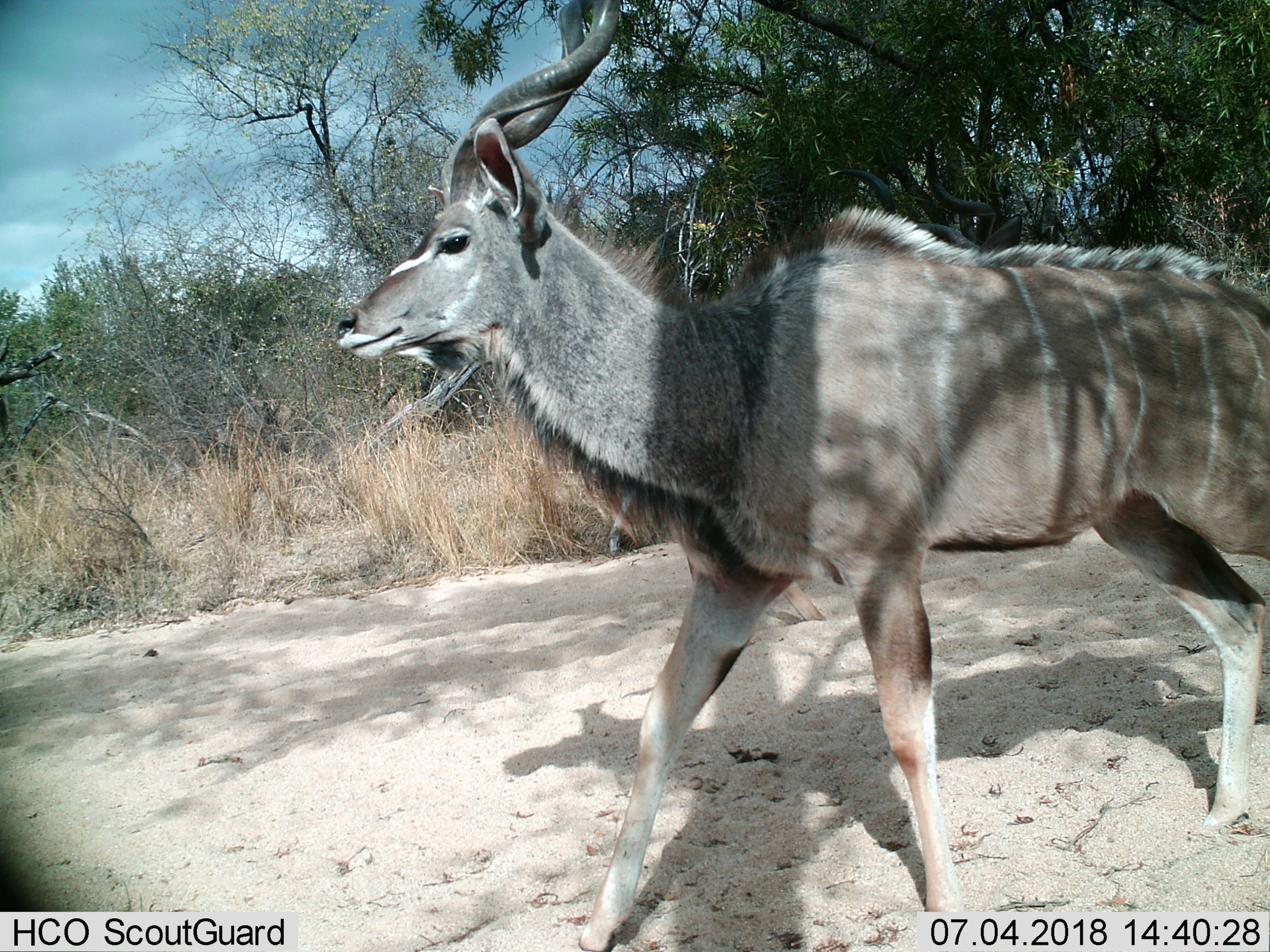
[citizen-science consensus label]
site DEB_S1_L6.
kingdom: Animalia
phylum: Chordata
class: Mammalia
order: Artiodactyla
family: Bovidae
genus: Tragelaphus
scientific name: Tragelaphus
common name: kudu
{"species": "kudu (Tragelaphus)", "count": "1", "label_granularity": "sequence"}